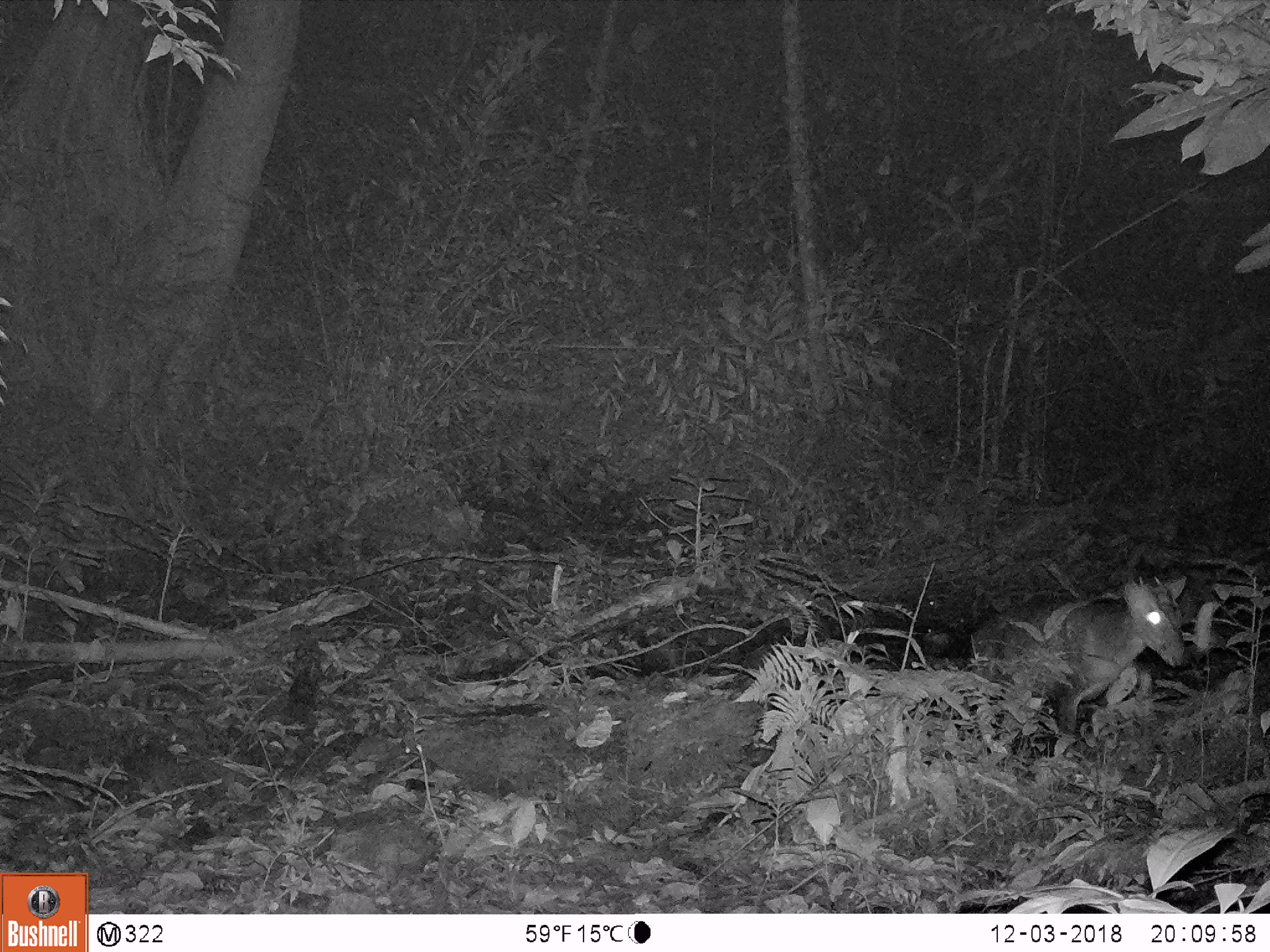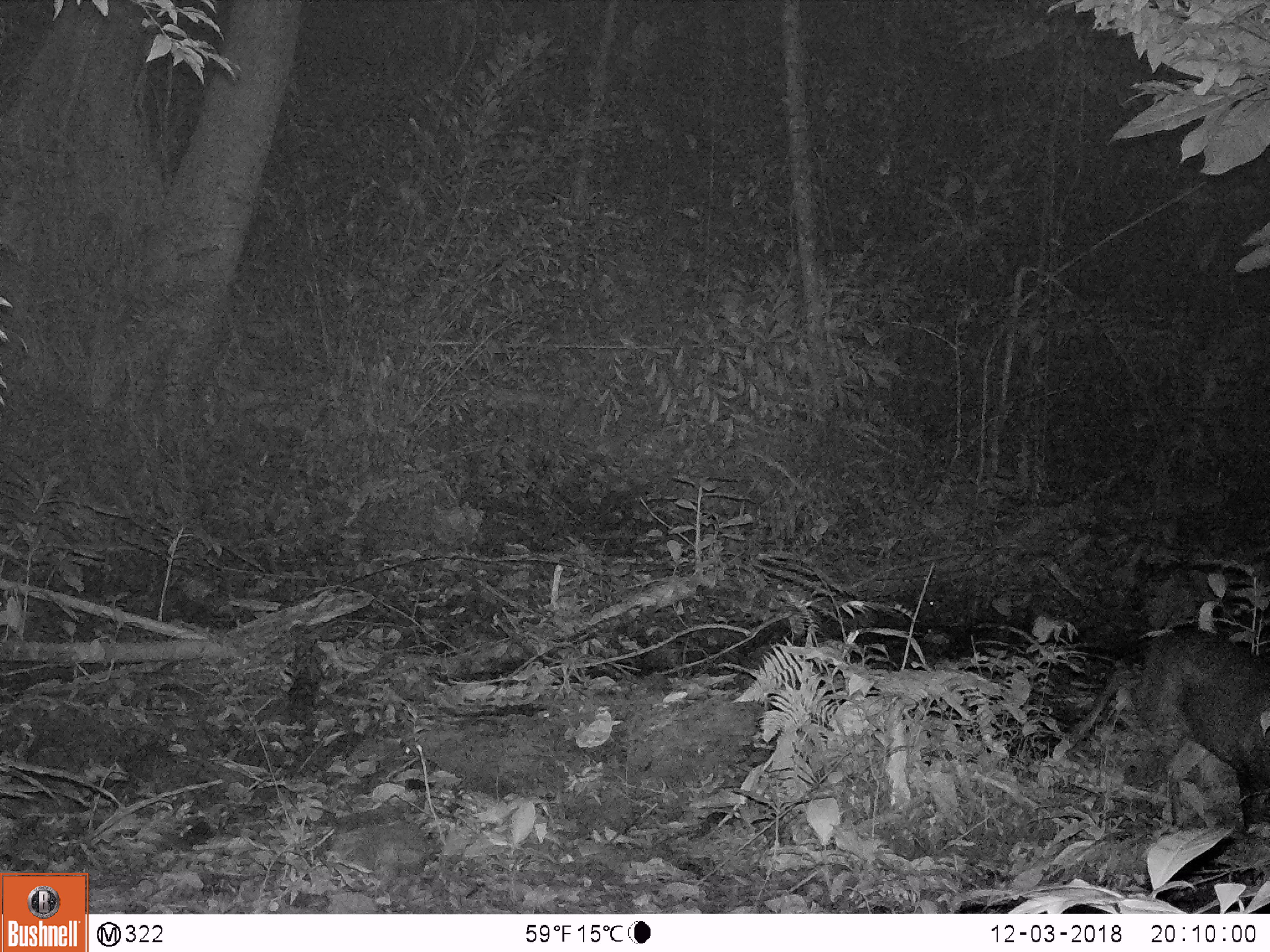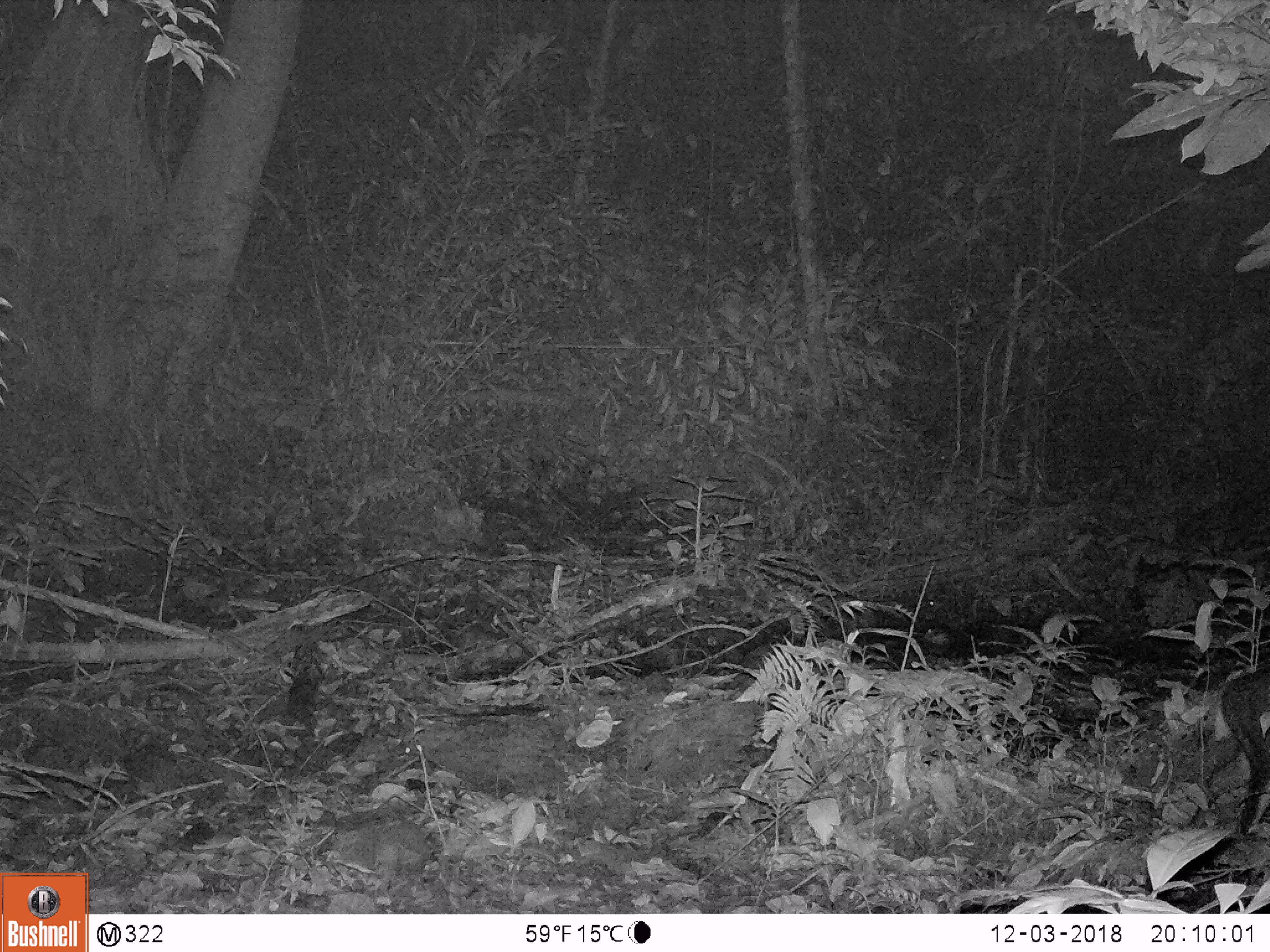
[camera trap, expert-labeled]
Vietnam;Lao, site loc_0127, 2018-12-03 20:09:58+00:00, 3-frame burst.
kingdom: Animalia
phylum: Chordata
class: Mammalia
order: Artiodactyla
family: Cervidae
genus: Muntiacus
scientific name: Muntiacus rooseveltorum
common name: roosevelt's muntjac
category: roosevelts muntjac group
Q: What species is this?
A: Roosevelts muntjac group (roosevelt's muntjac) (Muntiacus rooseveltorum).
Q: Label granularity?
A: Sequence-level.